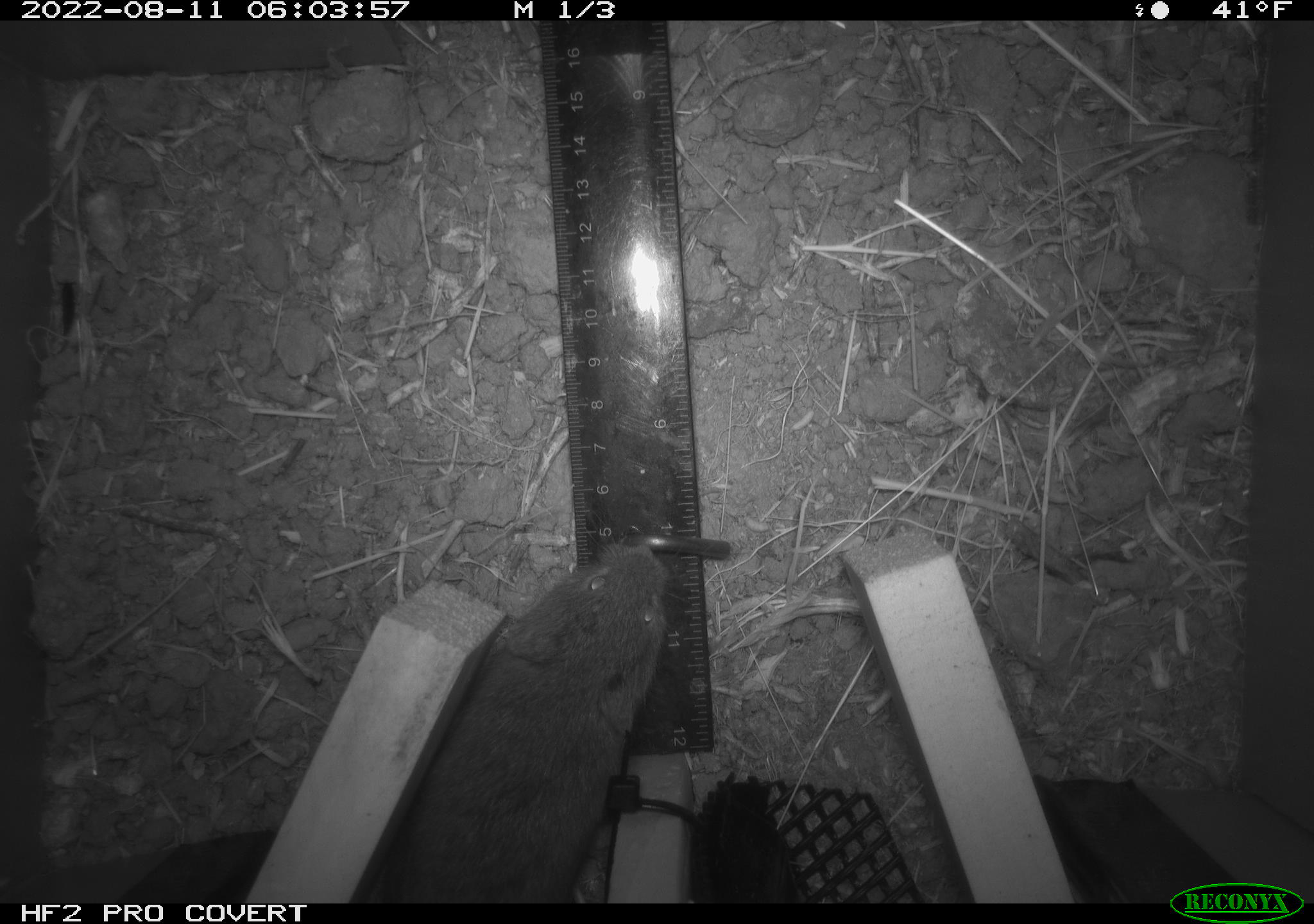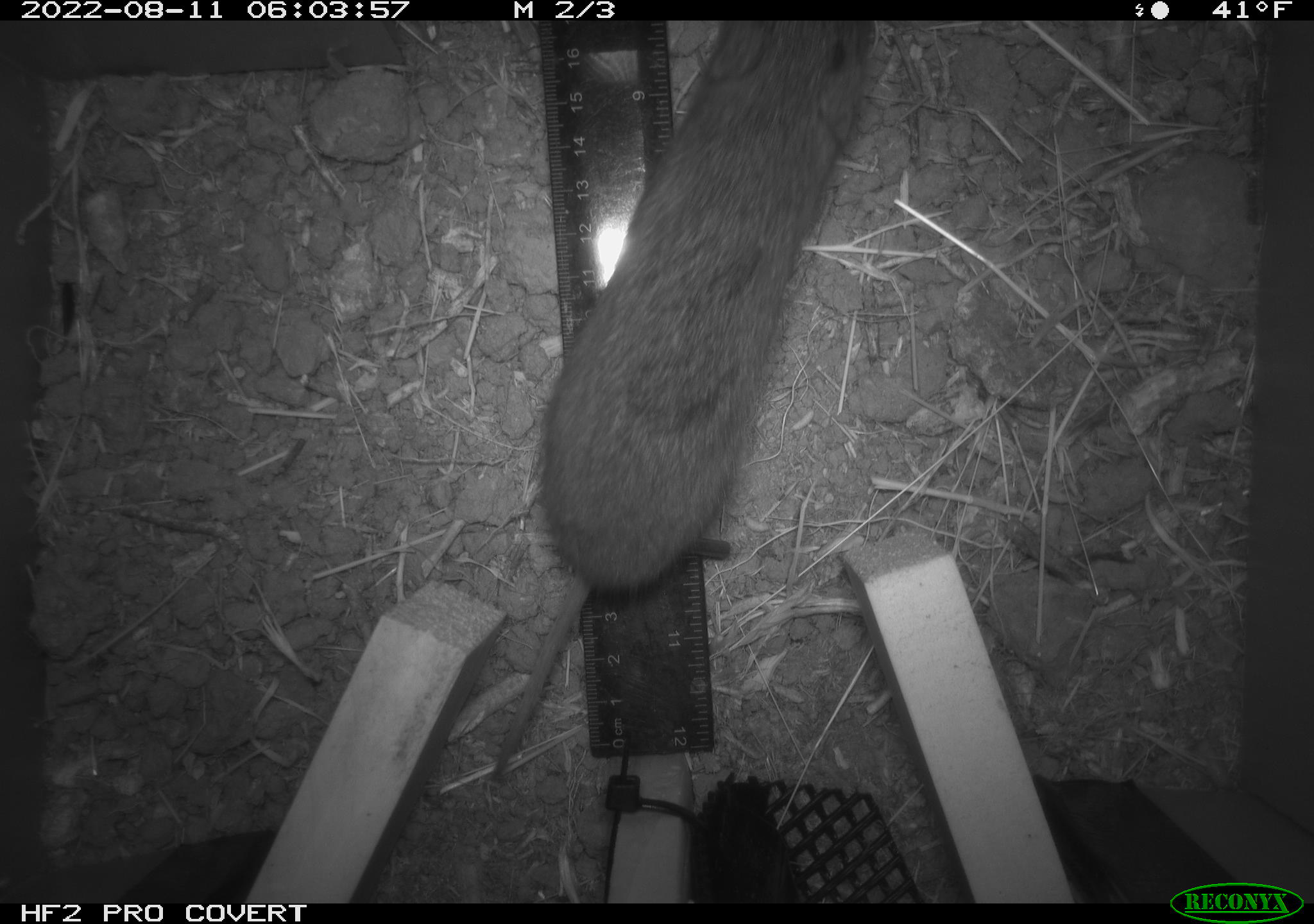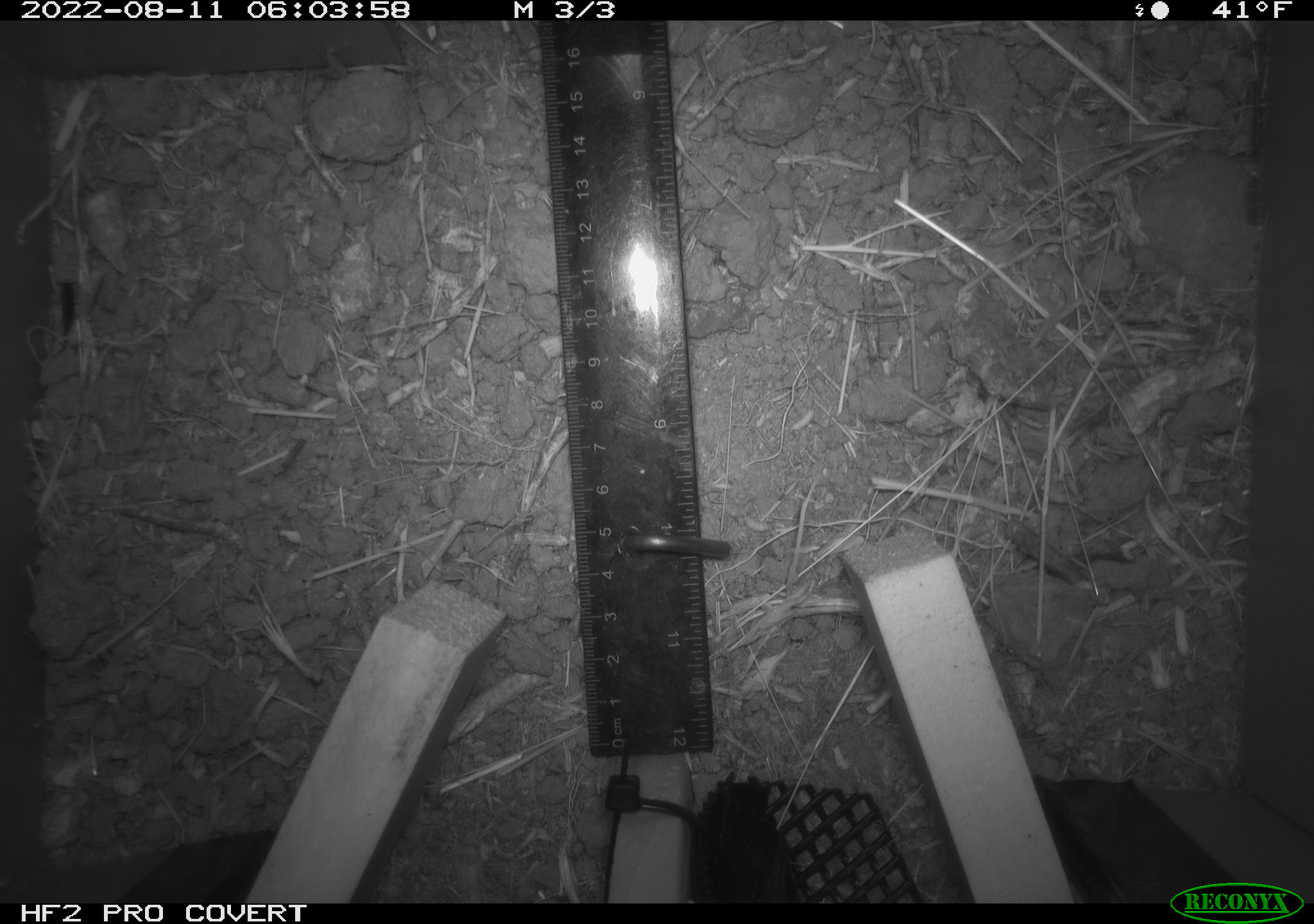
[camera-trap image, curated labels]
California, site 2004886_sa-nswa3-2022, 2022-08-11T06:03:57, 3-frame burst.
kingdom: Animalia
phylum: Chordata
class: Mammalia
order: Rodentia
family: Cricetidae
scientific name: Cricetidae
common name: hamsters, voles, lemmings, and allies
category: cricetidae family